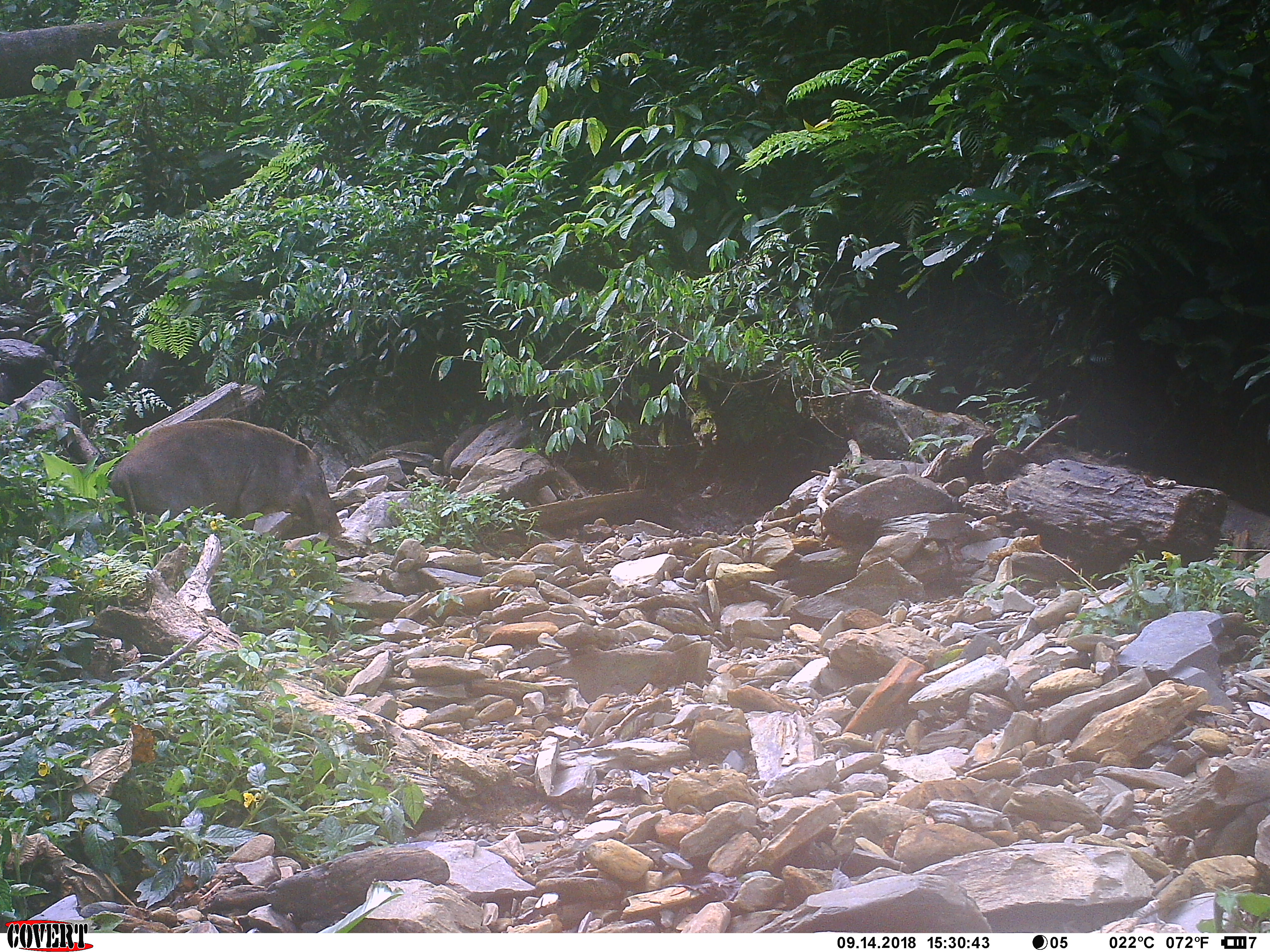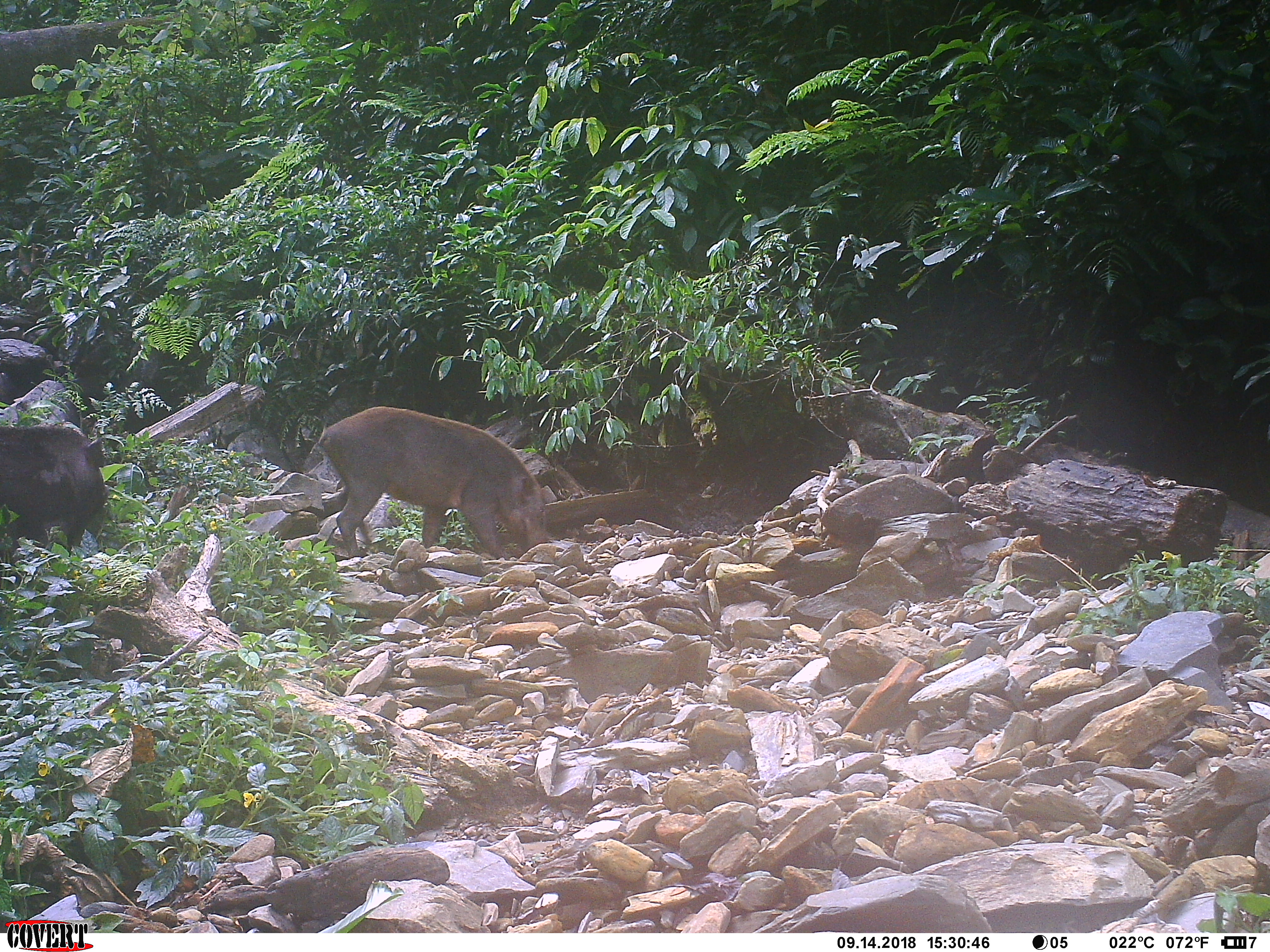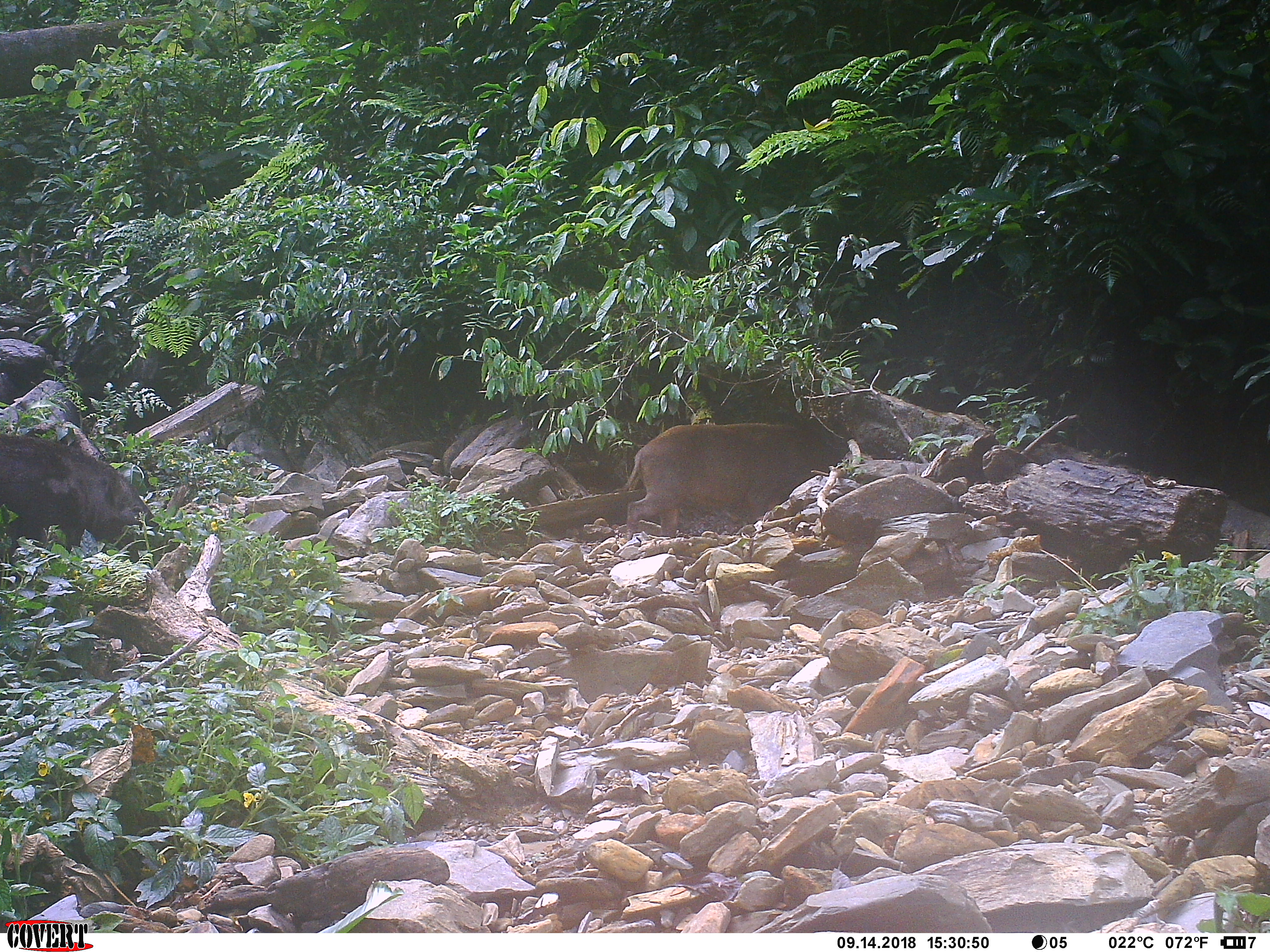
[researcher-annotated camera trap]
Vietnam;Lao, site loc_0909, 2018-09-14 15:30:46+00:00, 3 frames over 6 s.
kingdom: Animalia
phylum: Chordata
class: Mammalia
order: Artiodactyla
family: Suidae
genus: Sus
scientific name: Sus scrofa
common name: eurasian wild pig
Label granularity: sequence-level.